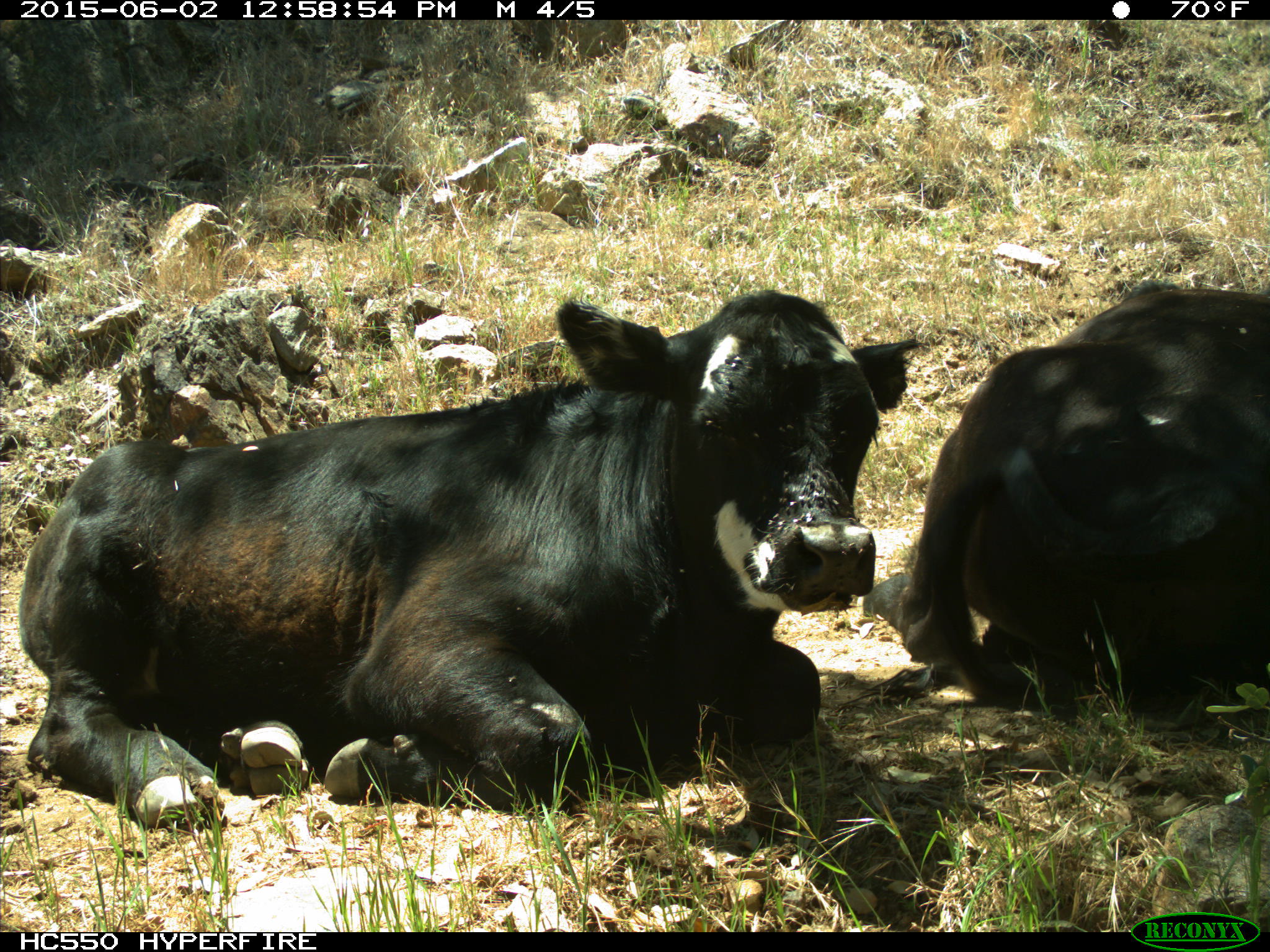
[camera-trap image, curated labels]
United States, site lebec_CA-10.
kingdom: Animalia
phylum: Chordata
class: Mammalia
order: Artiodactyla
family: Bovidae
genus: Bos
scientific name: Bos taurus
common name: domestic cow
Bos taurus (domestic cow).